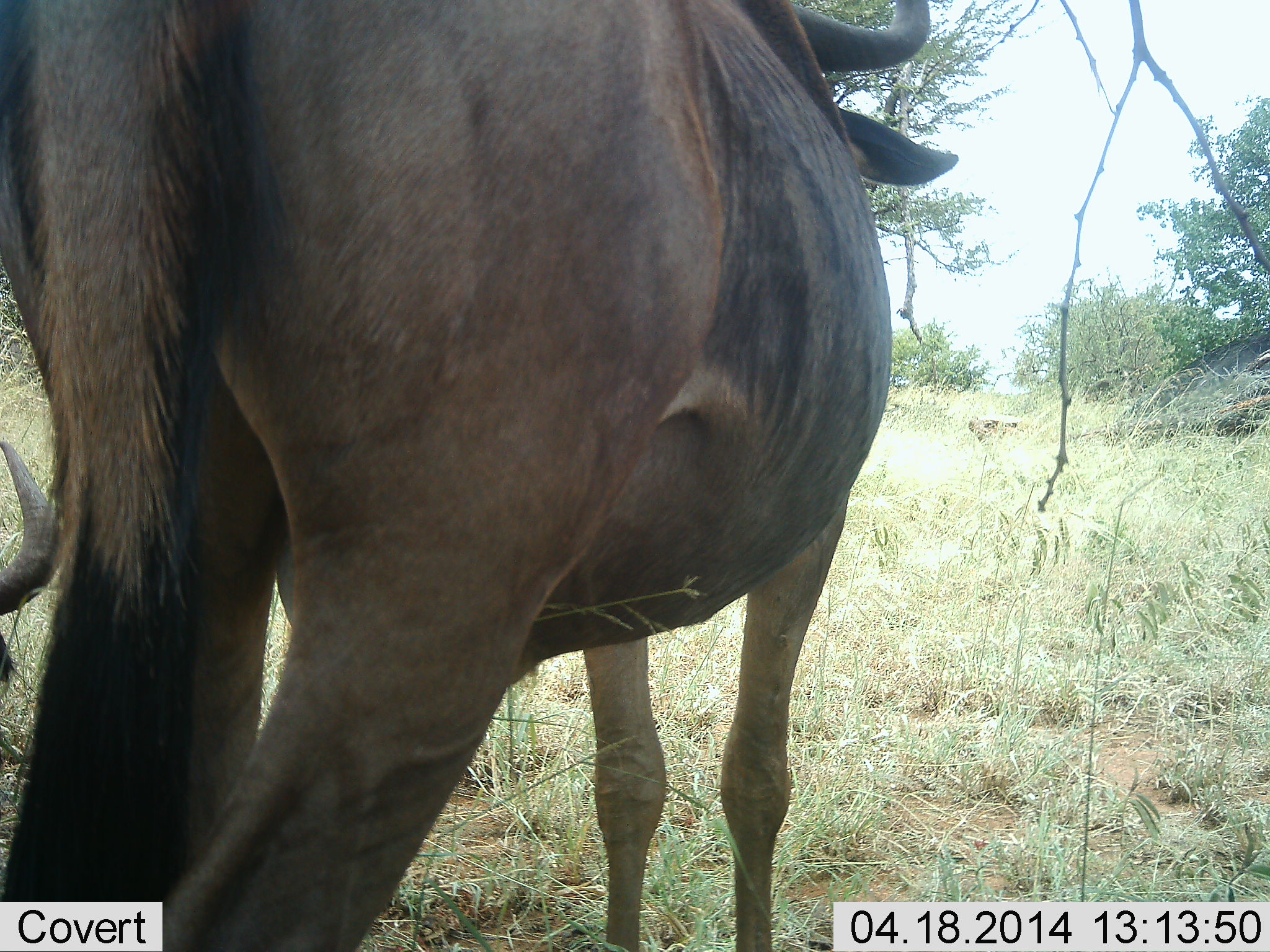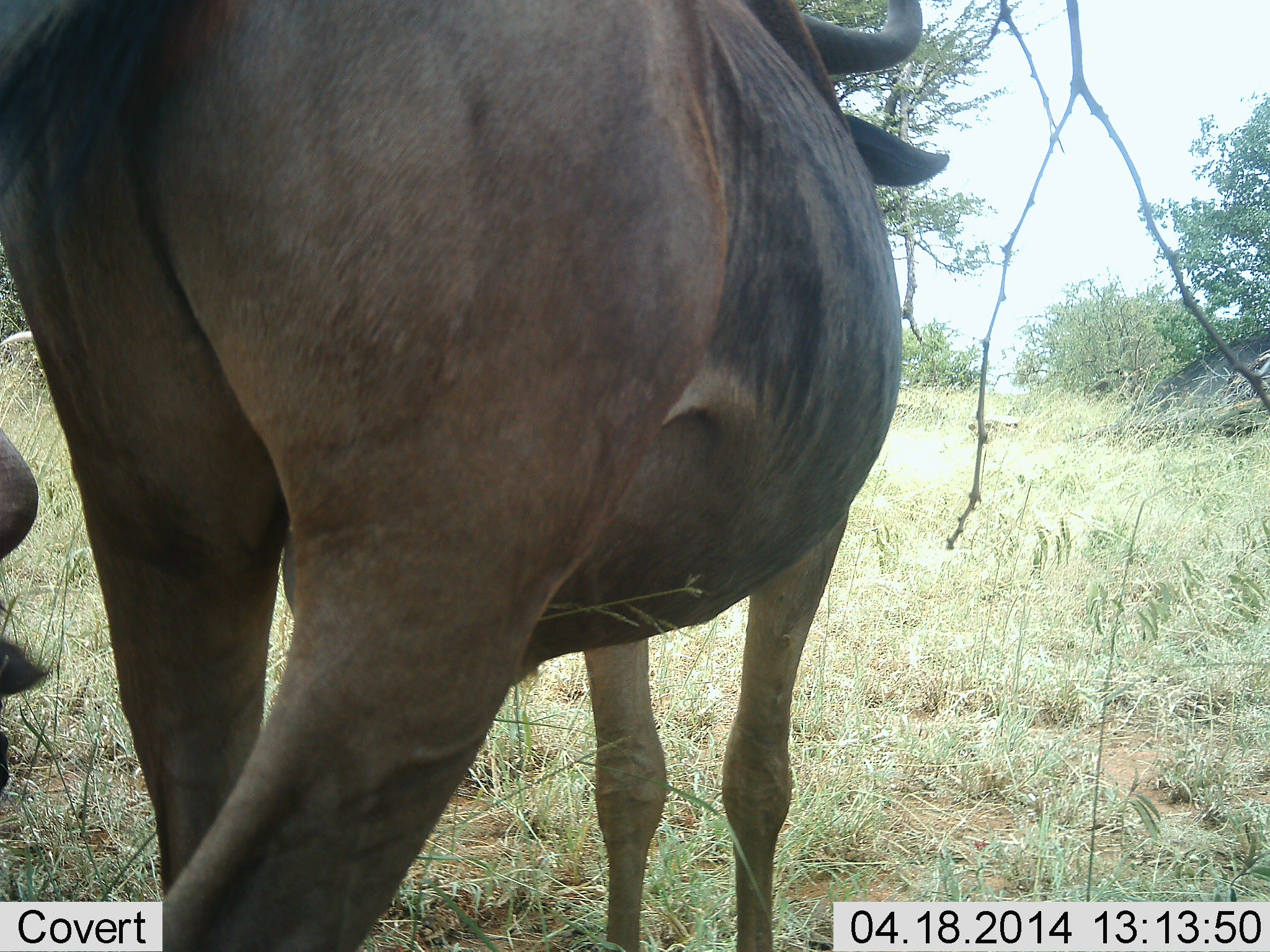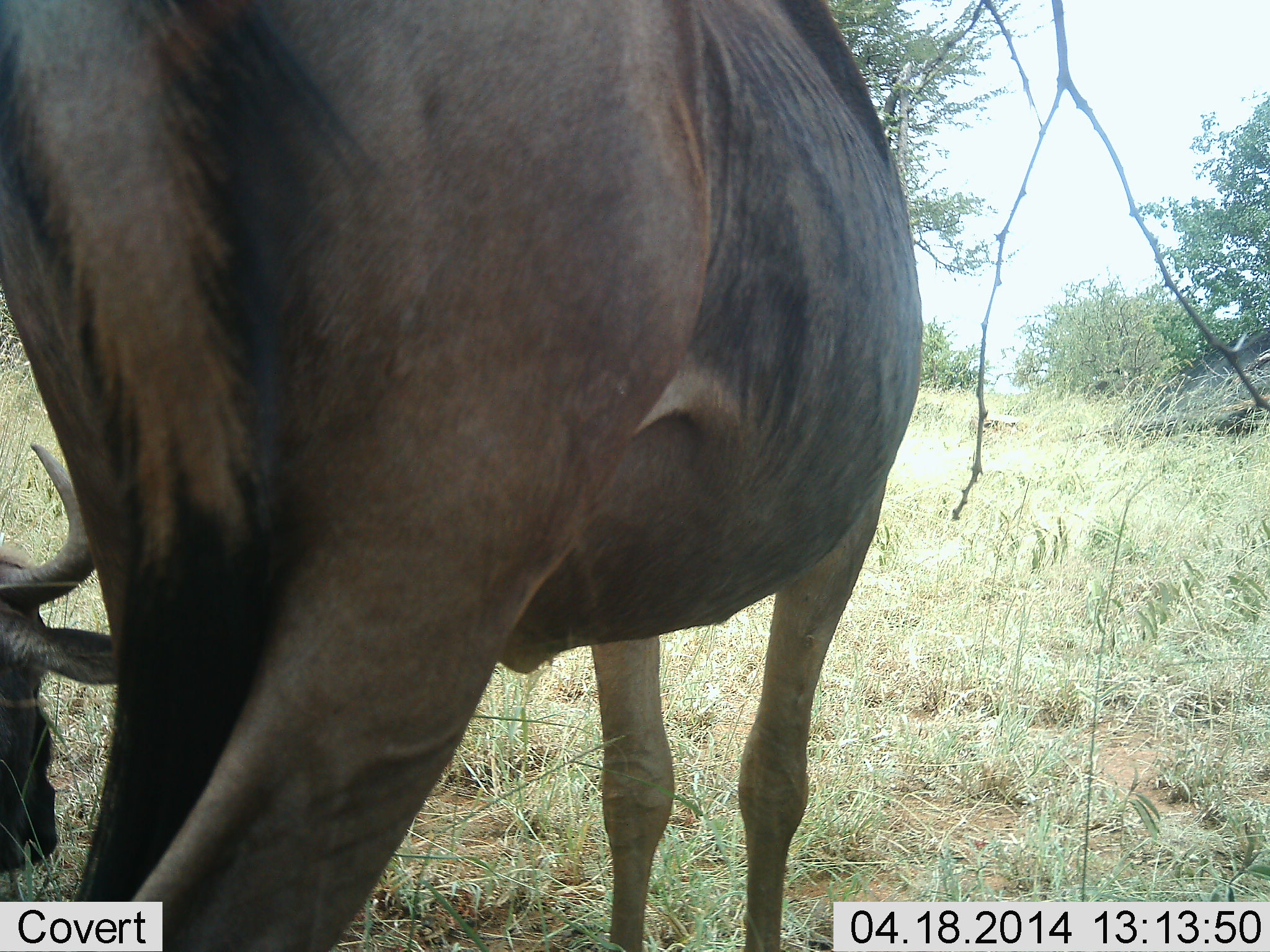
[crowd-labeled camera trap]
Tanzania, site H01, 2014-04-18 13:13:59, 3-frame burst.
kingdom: Animalia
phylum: Chordata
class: Mammalia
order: Artiodactyla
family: Bovidae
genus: Connochaetes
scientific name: Connochaetes taurinus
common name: blue wildebeest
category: wildebeest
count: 2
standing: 90%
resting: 30%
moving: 0%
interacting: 0%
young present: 0%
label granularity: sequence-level